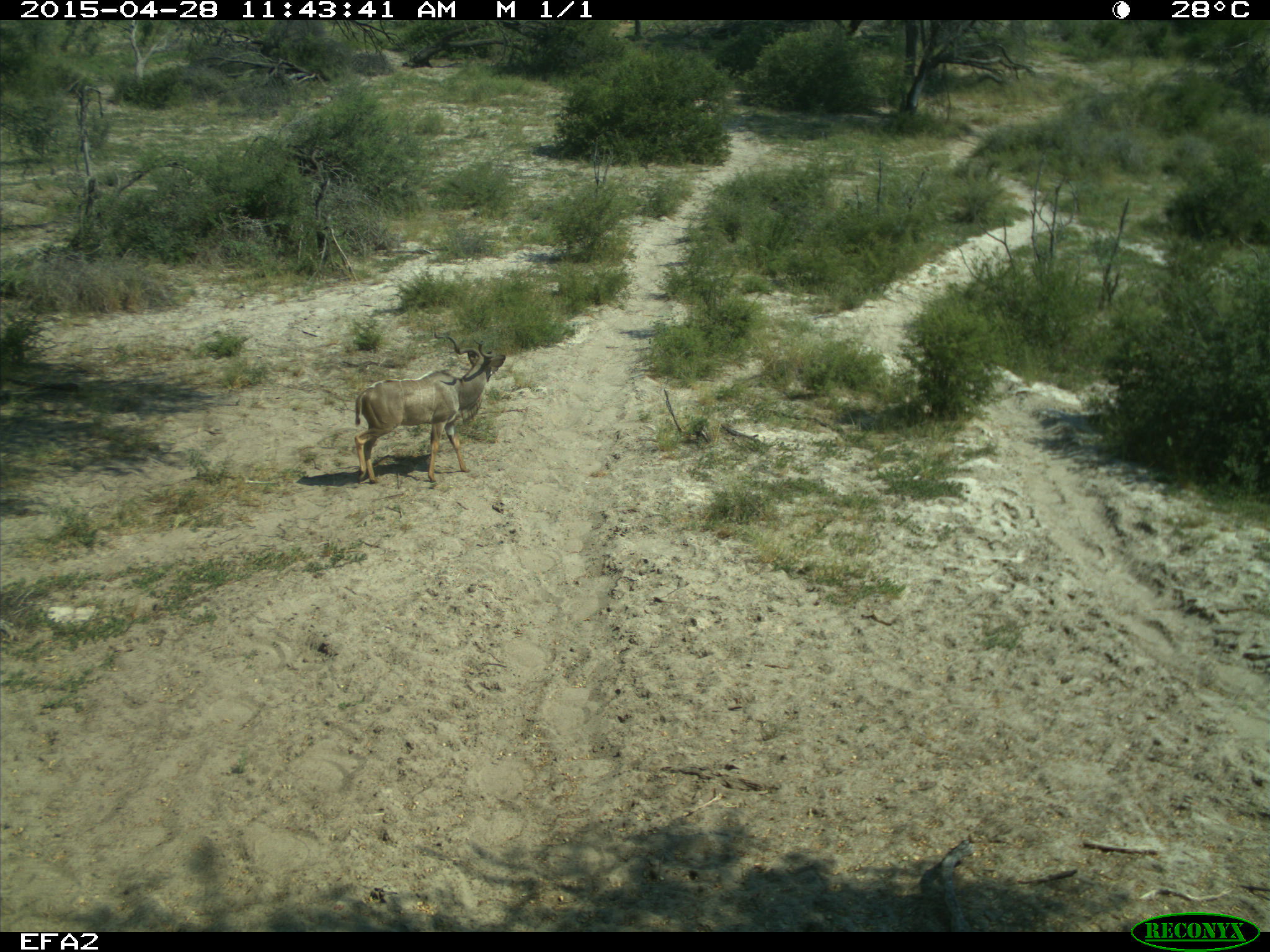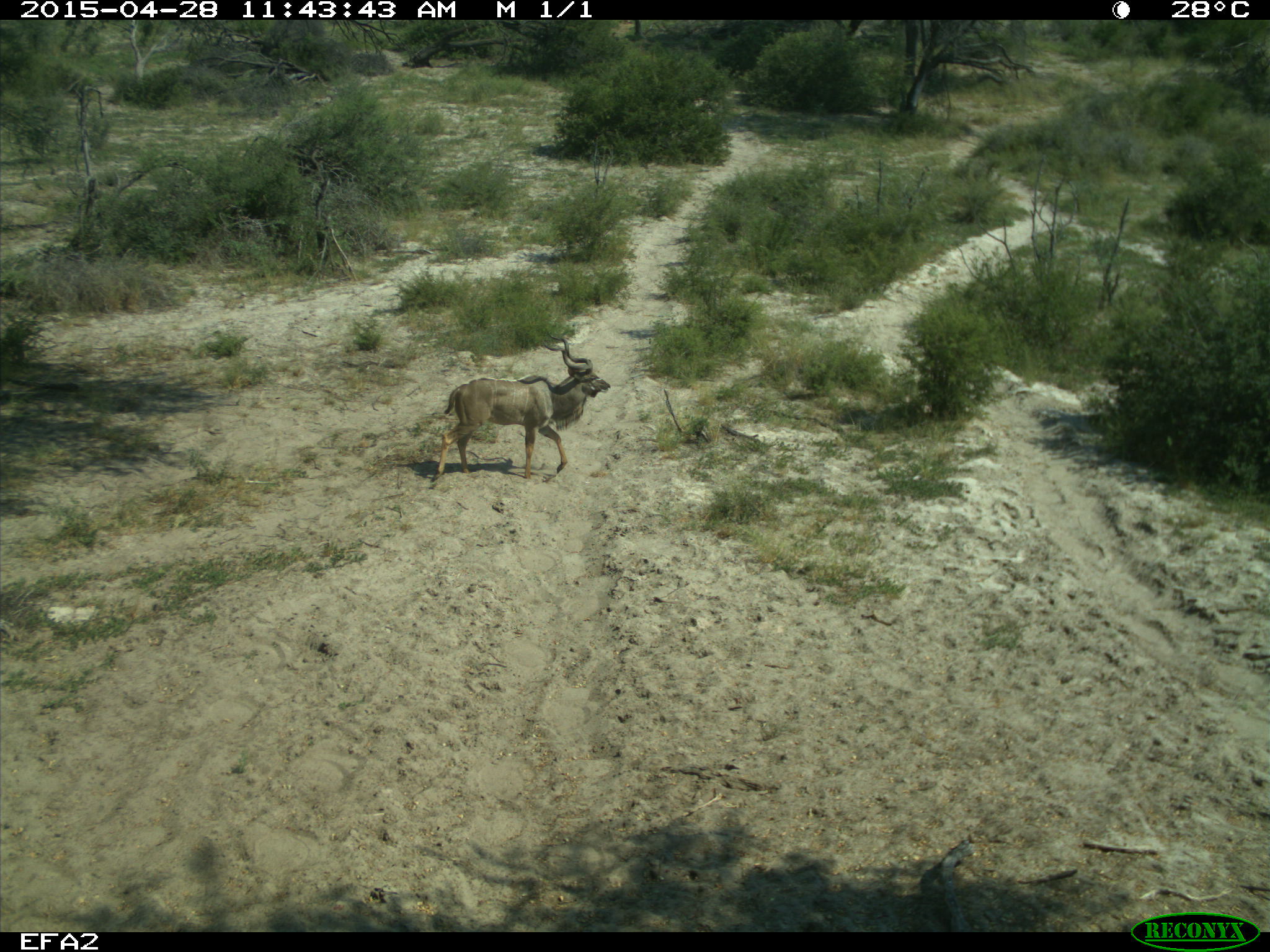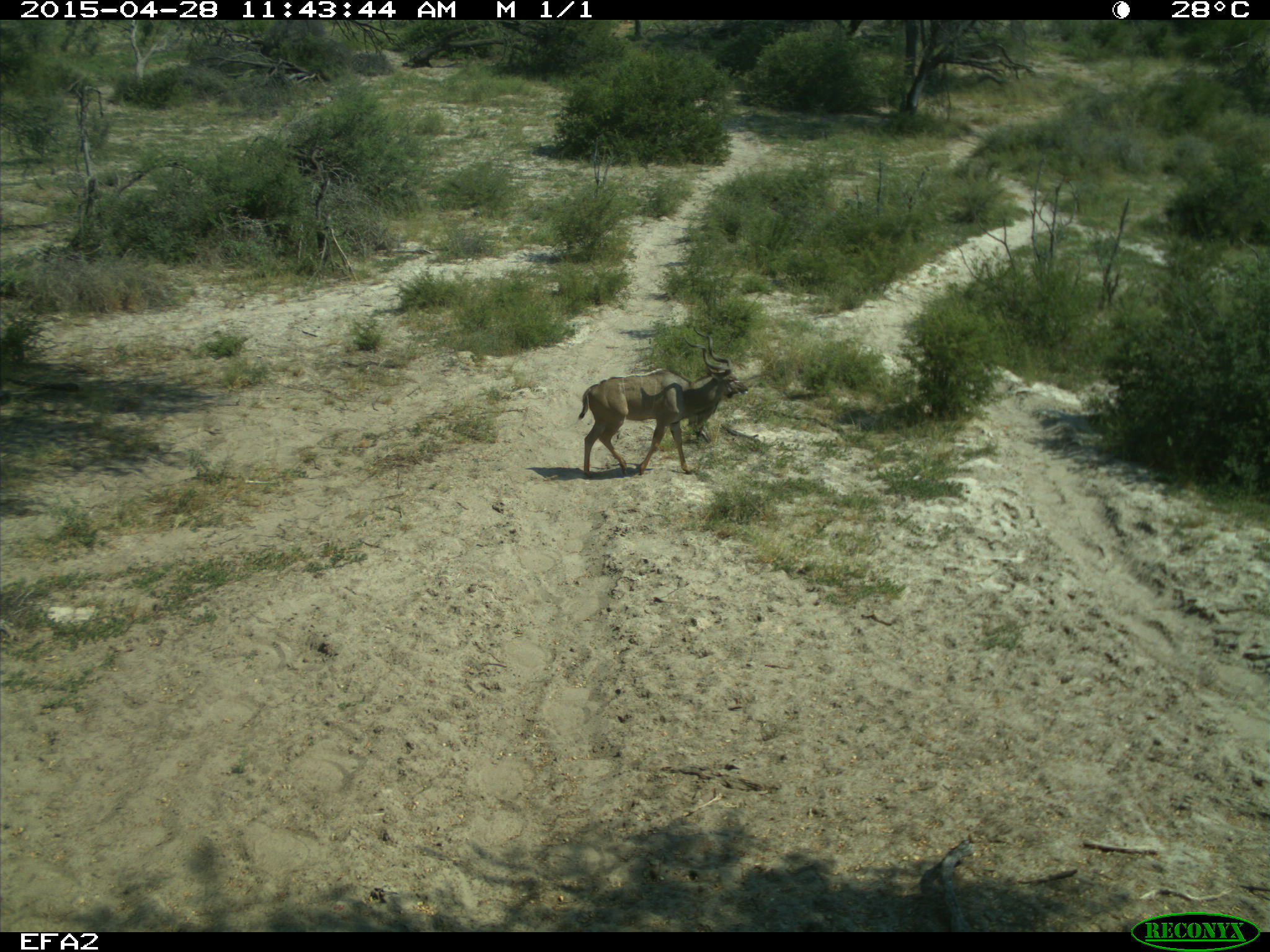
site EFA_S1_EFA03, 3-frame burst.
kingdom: Animalia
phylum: Chordata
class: Mammalia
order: Artiodactyla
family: Bovidae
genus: Tragelaphus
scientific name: Tragelaphus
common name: kudu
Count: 1.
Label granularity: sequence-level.